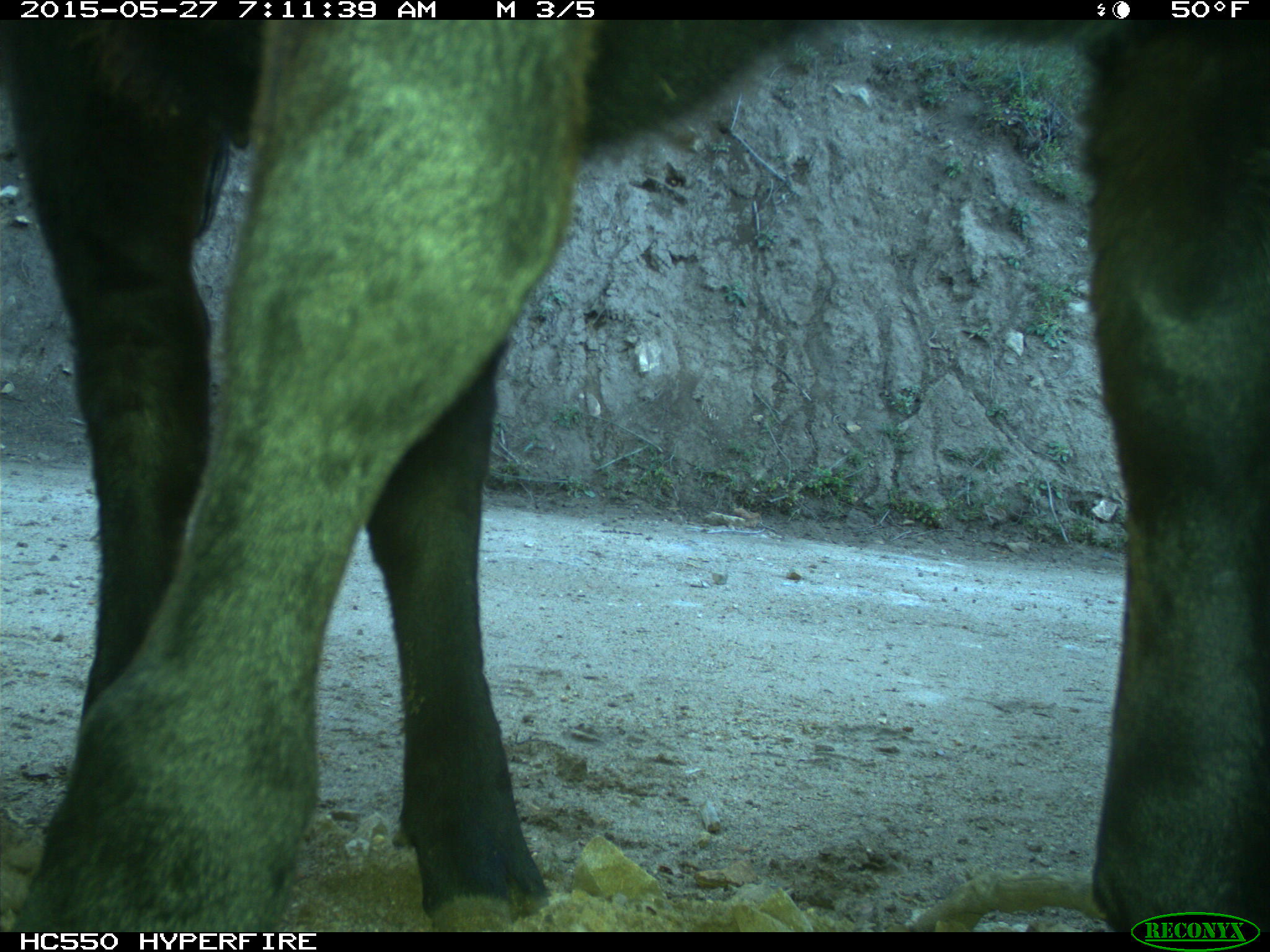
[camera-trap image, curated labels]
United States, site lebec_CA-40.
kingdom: Animalia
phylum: Chordata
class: Mammalia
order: Artiodactyla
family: Bovidae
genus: Bos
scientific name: Bos taurus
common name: domestic cow